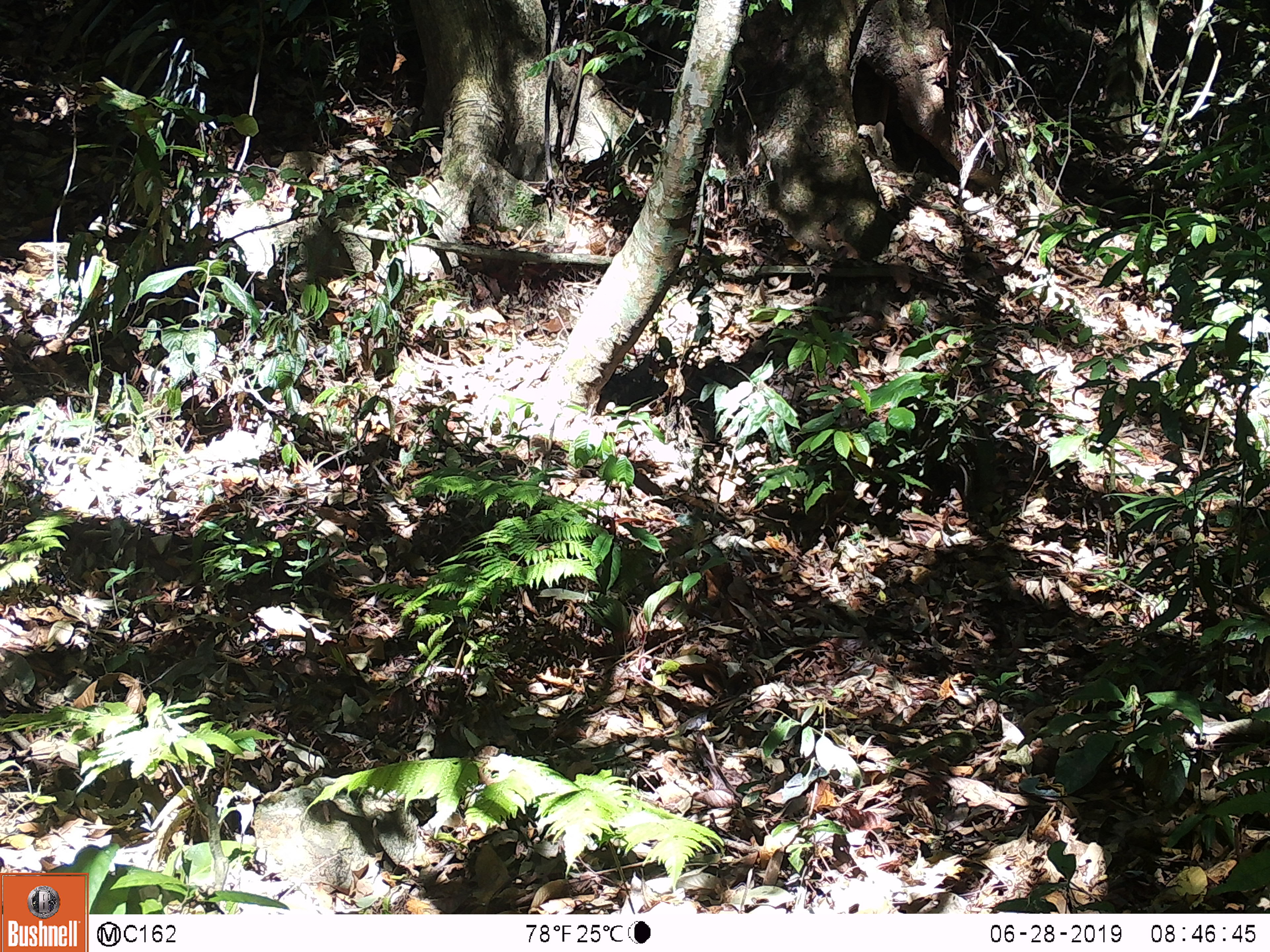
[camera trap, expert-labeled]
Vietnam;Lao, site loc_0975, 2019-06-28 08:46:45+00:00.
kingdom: Animalia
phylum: Chordata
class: Mammalia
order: Artiodactyla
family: Bovidae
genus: Capricornis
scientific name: Capricornis sumatraensis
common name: chinese serow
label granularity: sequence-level